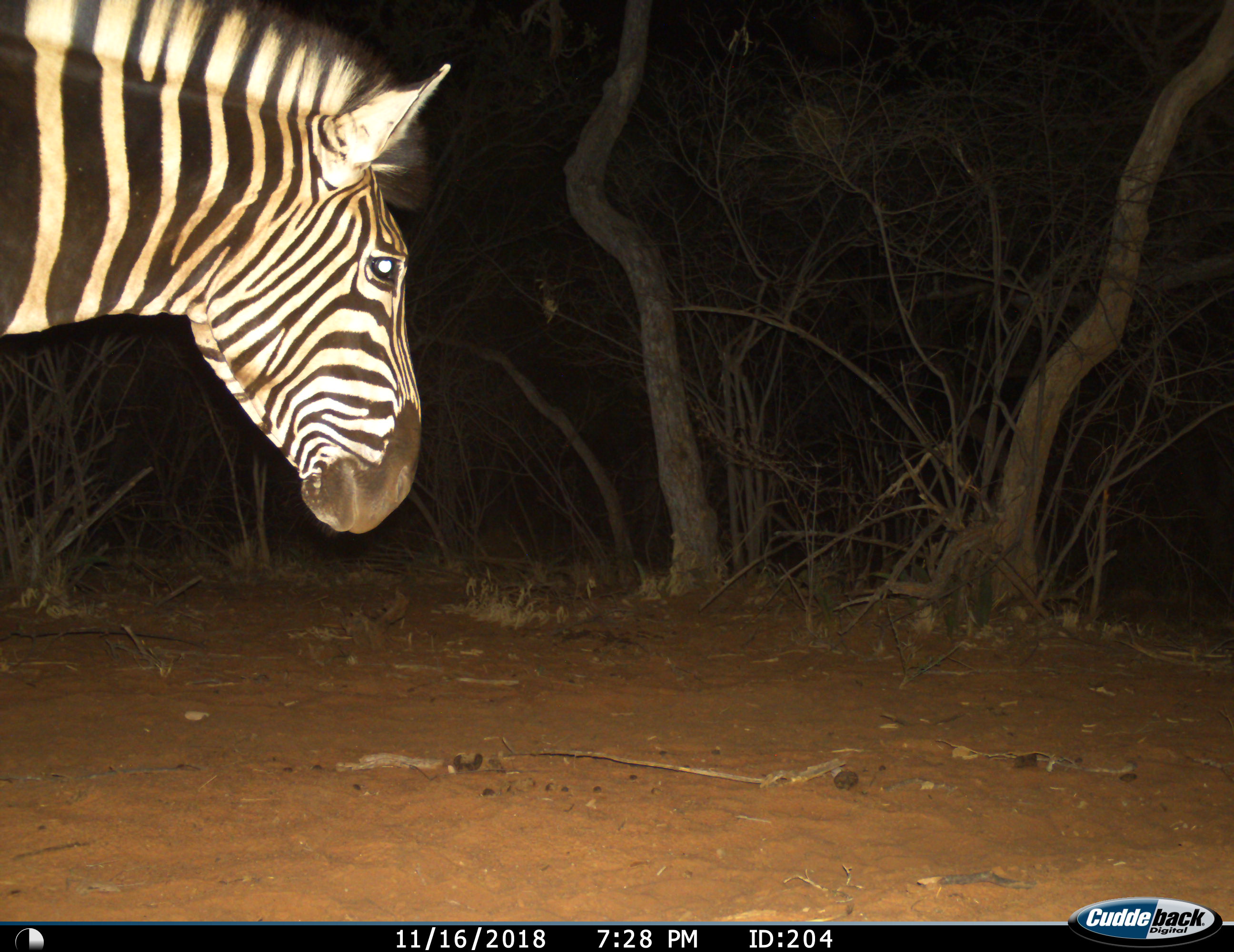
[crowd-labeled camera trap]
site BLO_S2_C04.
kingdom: Animalia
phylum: Chordata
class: Mammalia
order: Perissodactyla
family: Equidae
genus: Equus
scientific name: Equus quagga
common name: plains zebra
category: zebraplains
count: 1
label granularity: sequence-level